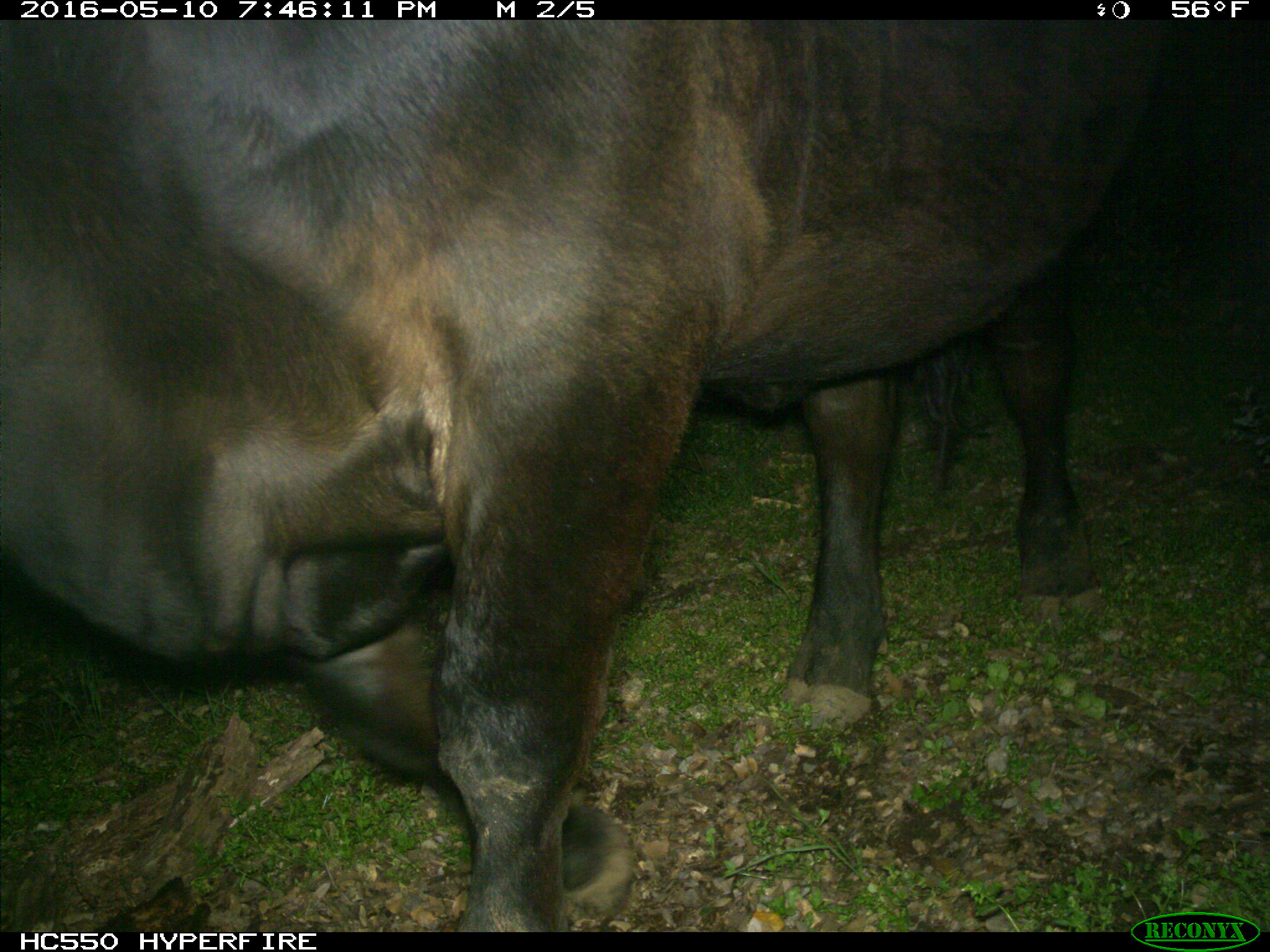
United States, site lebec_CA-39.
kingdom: Animalia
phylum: Chordata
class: Mammalia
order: Artiodactyla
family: Bovidae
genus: Bos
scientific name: Bos taurus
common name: domestic cow